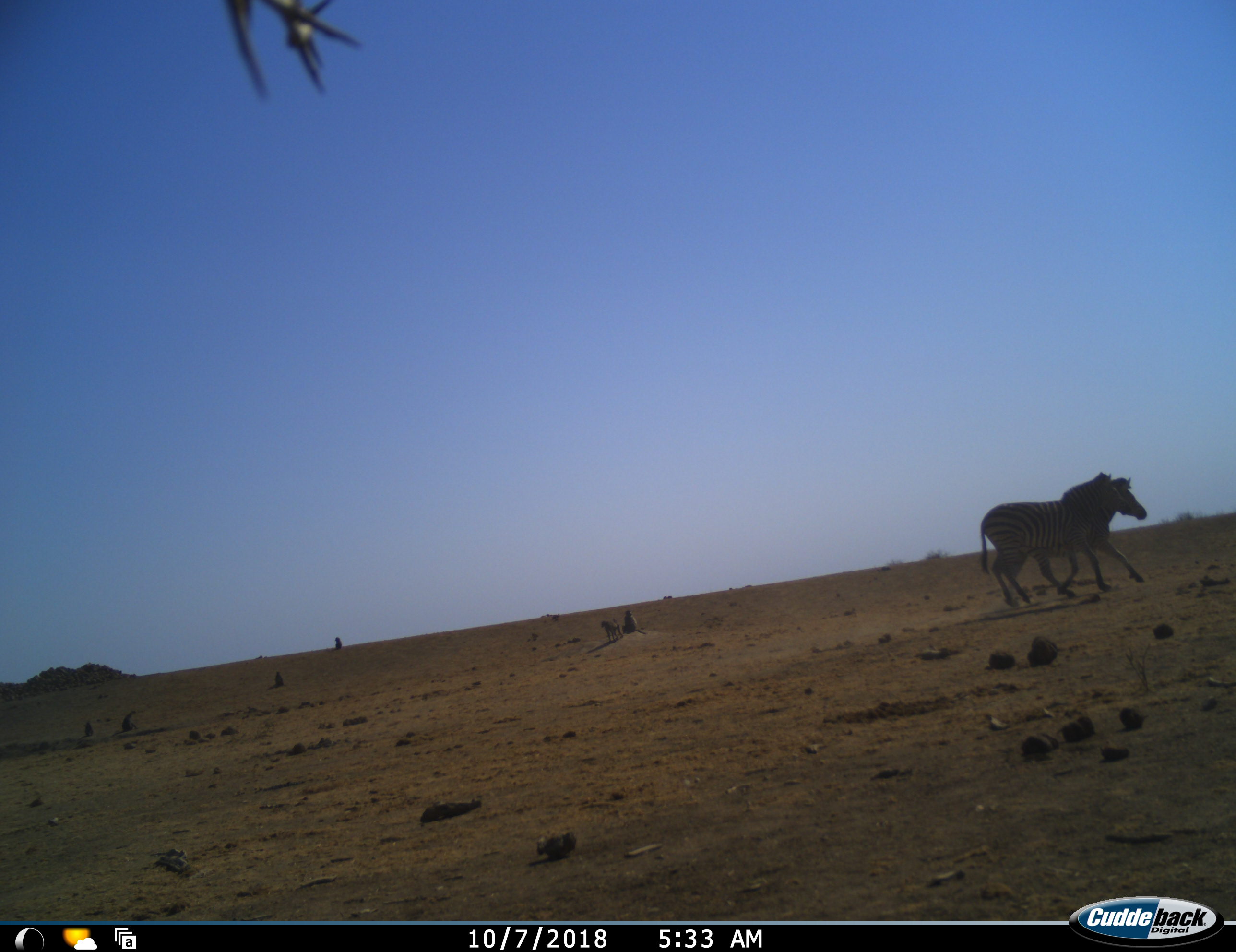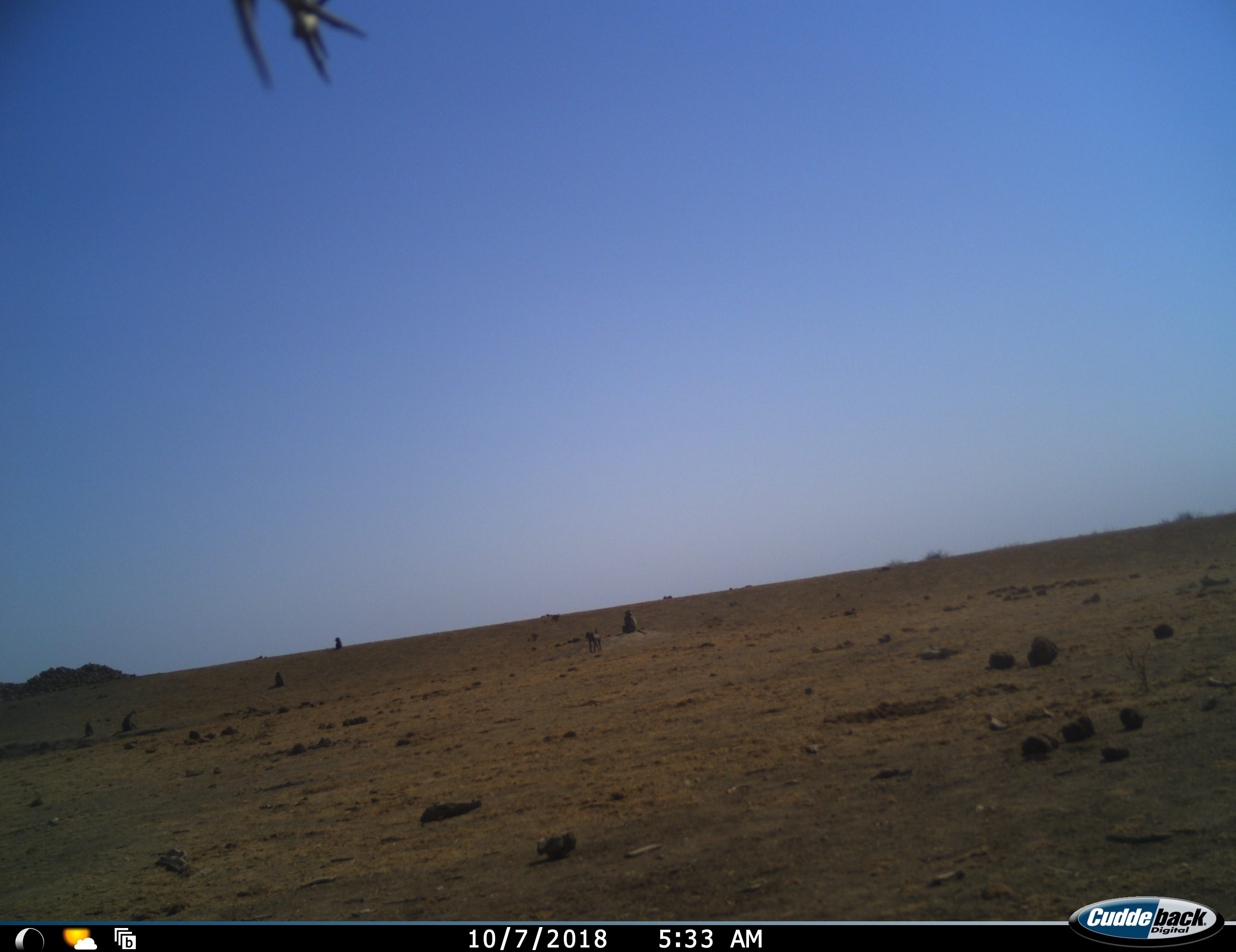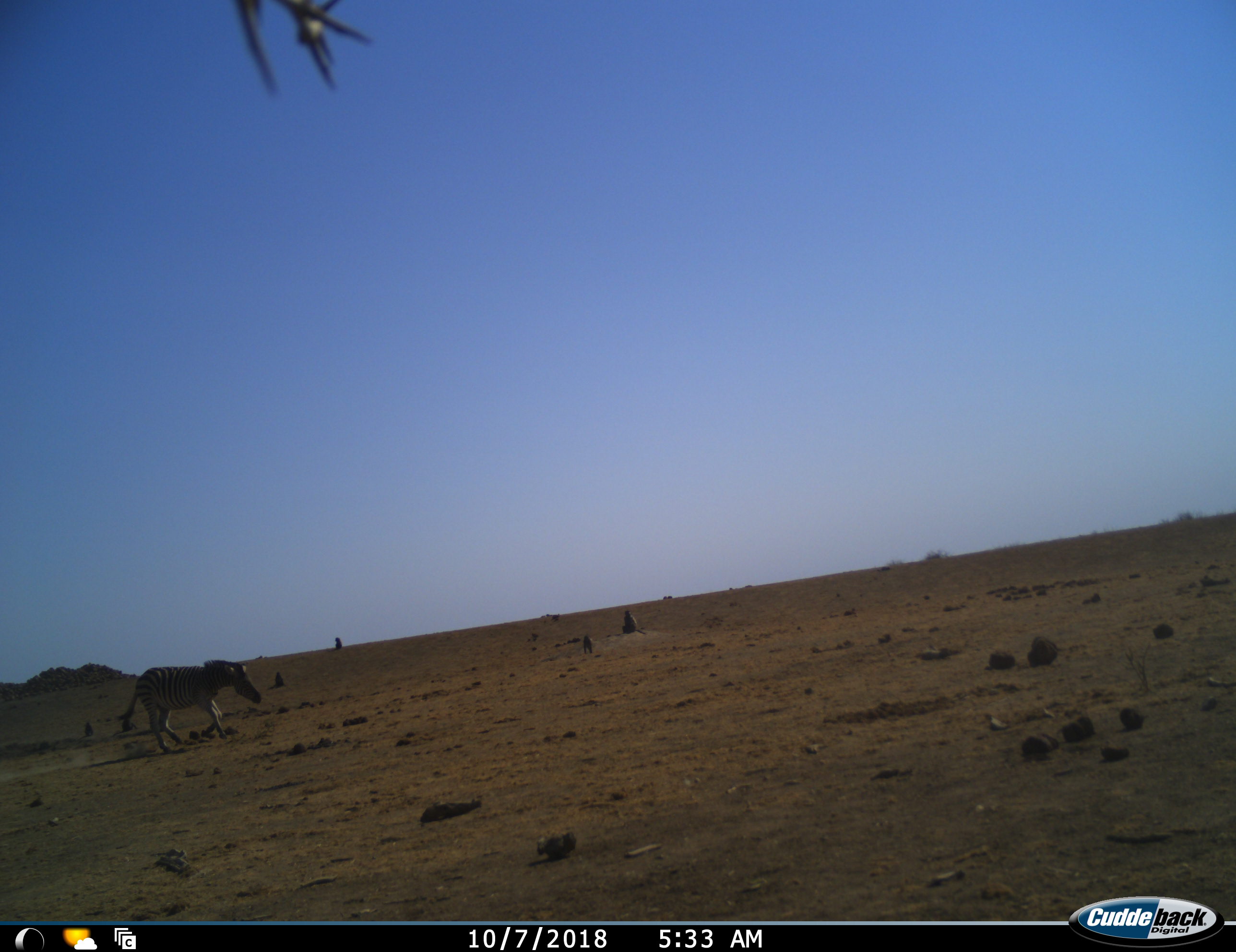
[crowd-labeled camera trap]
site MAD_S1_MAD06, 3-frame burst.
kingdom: Animalia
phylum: Chordata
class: Mammalia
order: Primates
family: Cercopithecidae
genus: Papio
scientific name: Papio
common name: baboon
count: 7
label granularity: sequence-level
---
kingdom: Animalia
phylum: Chordata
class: Mammalia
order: Perissodactyla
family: Equidae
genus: Equus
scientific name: Equus quagga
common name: plains zebra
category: zebraplains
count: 2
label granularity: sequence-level